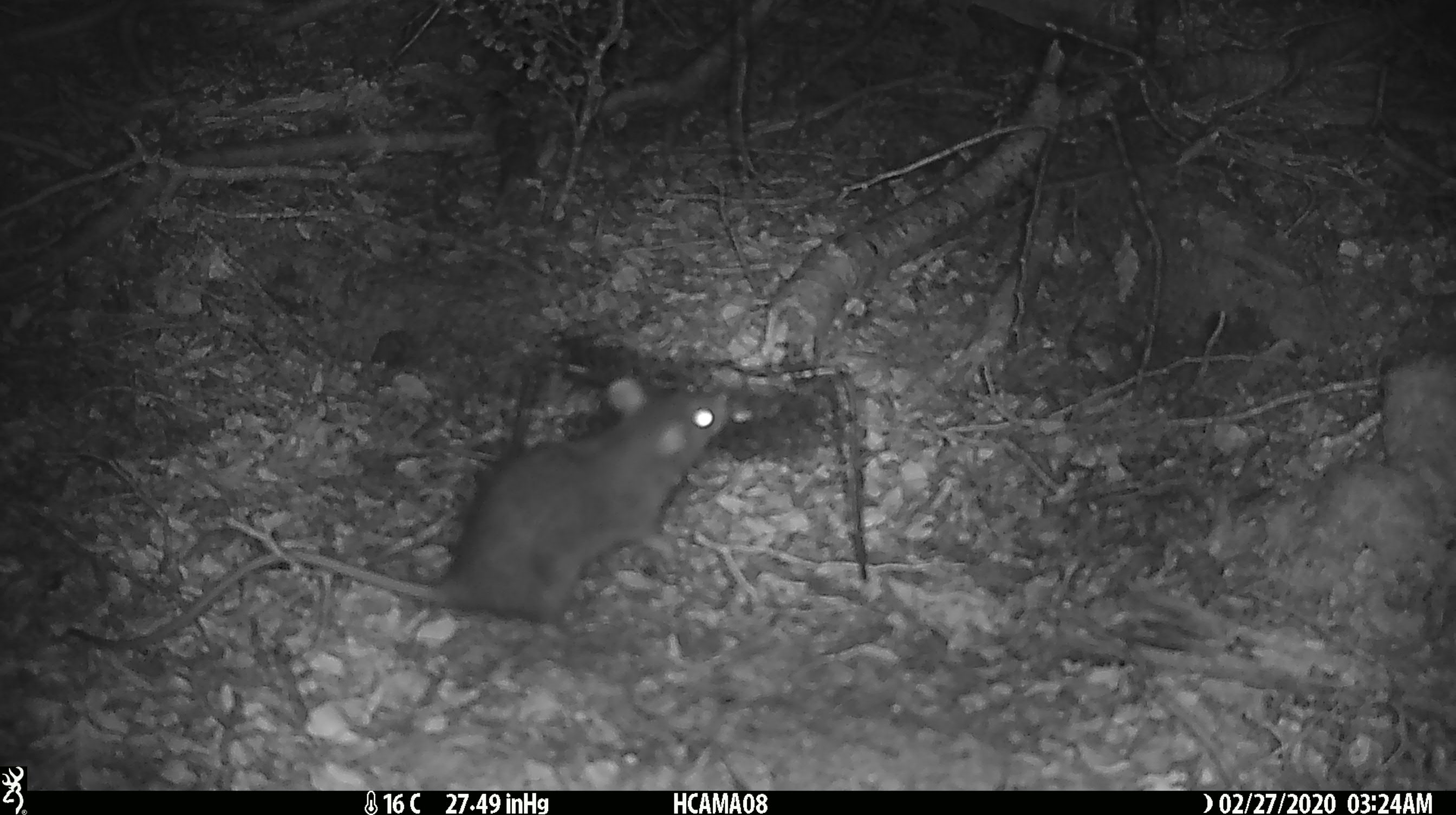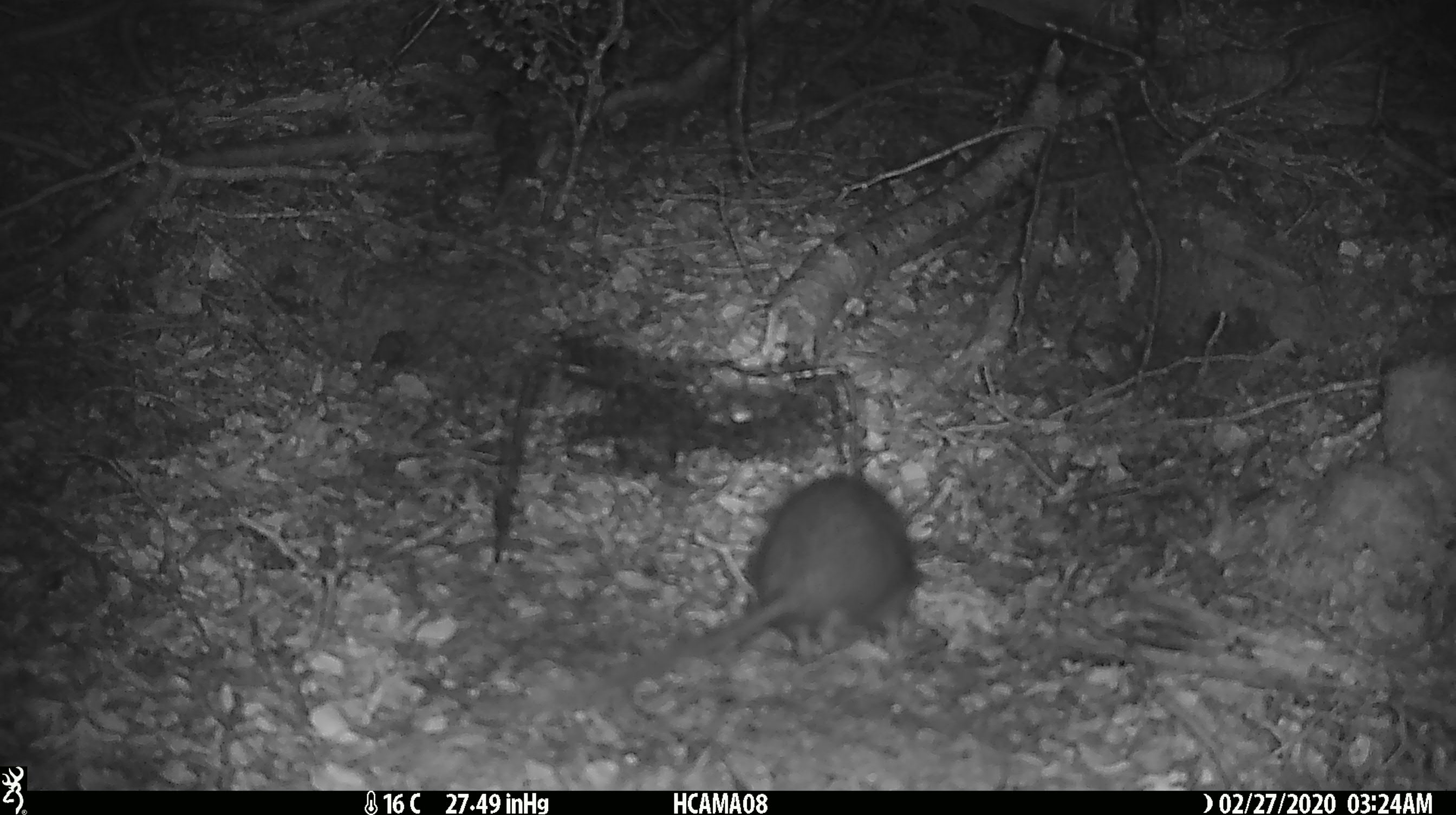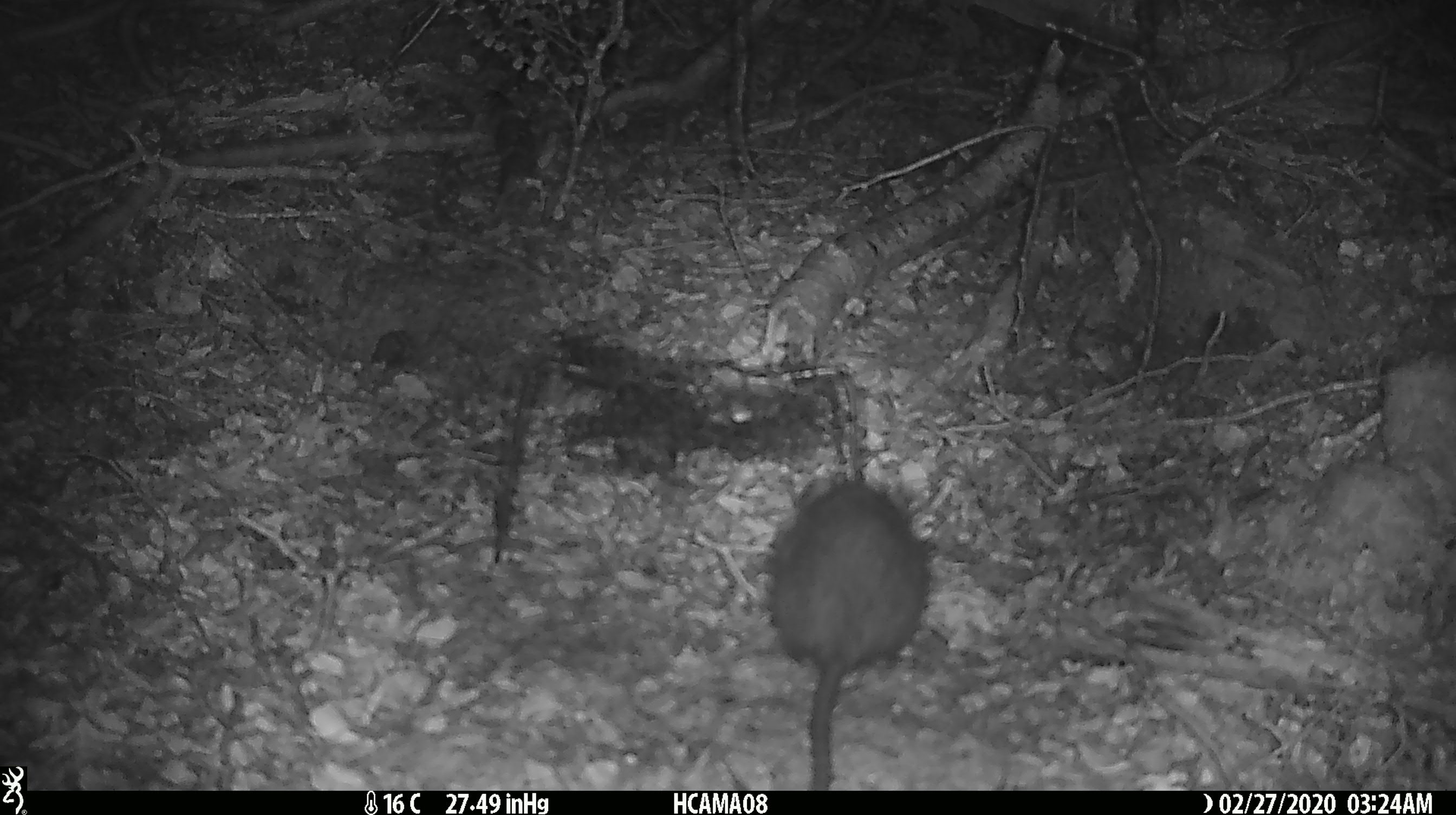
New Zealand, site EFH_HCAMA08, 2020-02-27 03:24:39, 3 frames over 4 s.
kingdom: Animalia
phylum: Chordata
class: Mammalia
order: Rodentia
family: Muridae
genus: Rattus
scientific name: Rattus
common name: rat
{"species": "rat (Rattus)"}